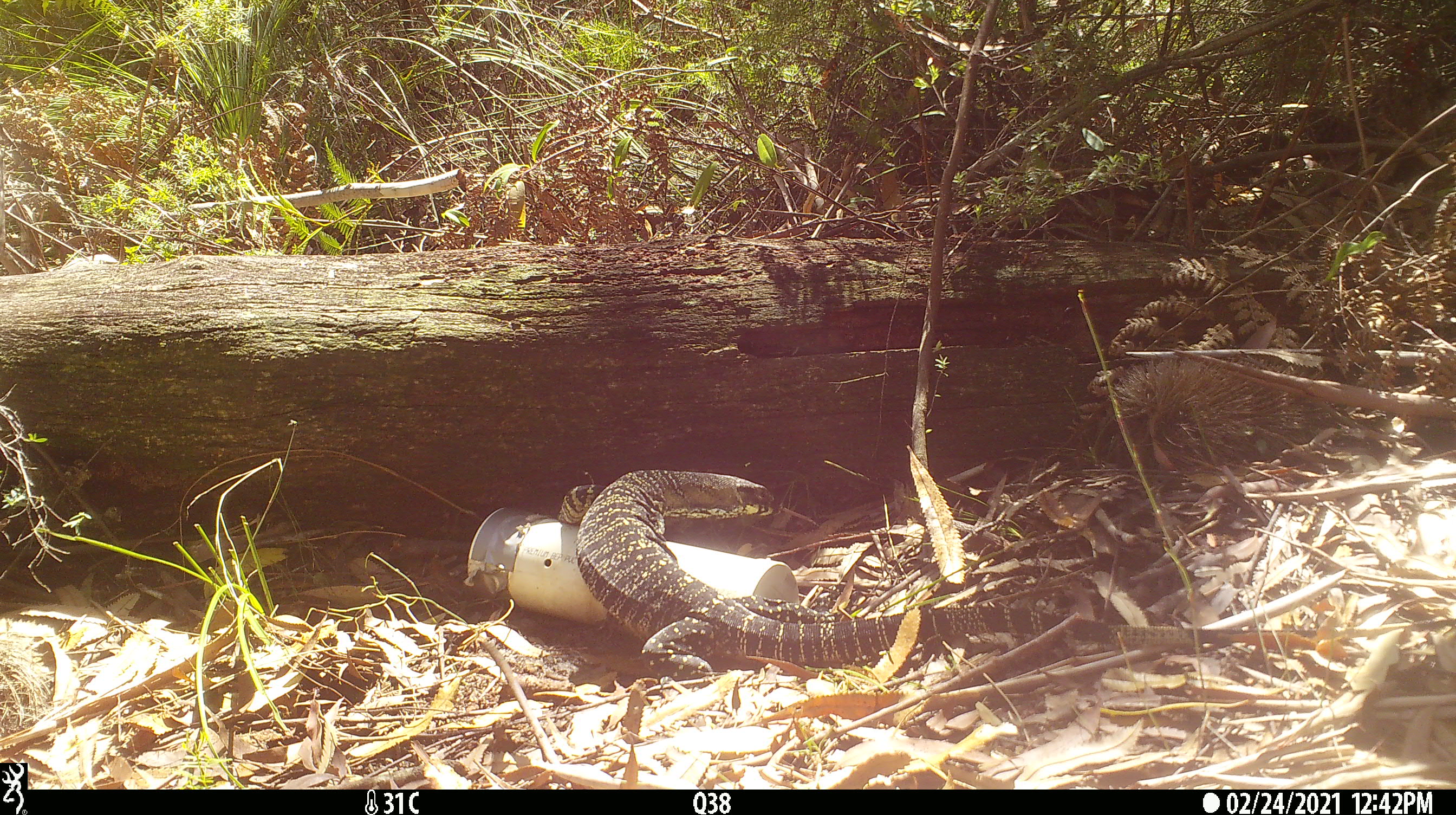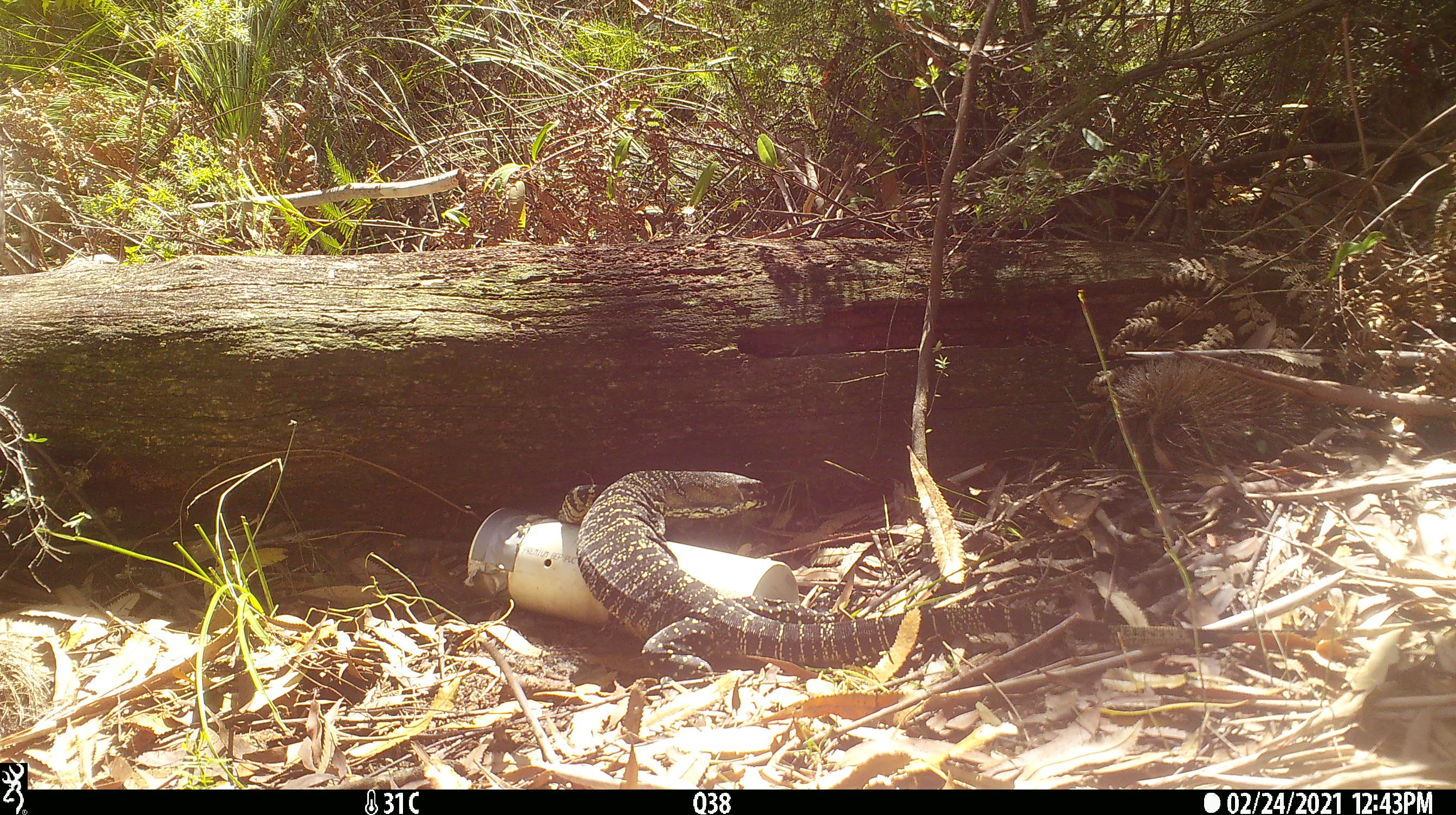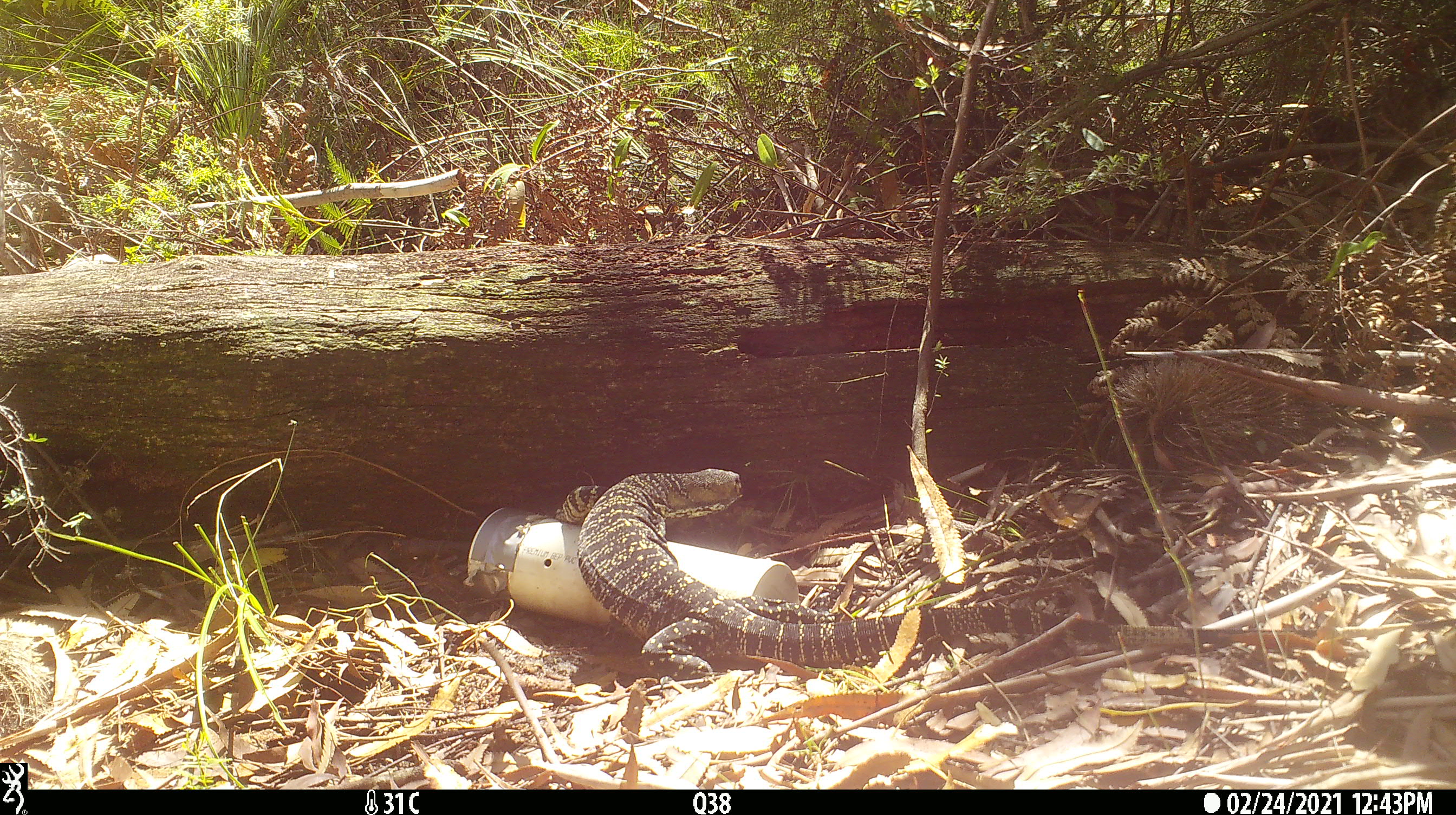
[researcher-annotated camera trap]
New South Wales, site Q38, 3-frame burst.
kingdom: Animalia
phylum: Chordata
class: Reptilia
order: Squamata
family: Varanidae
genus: Varanus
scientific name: Varanus varius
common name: lace monitor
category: goanna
Goanna (lace monitor) (Varanus varius).